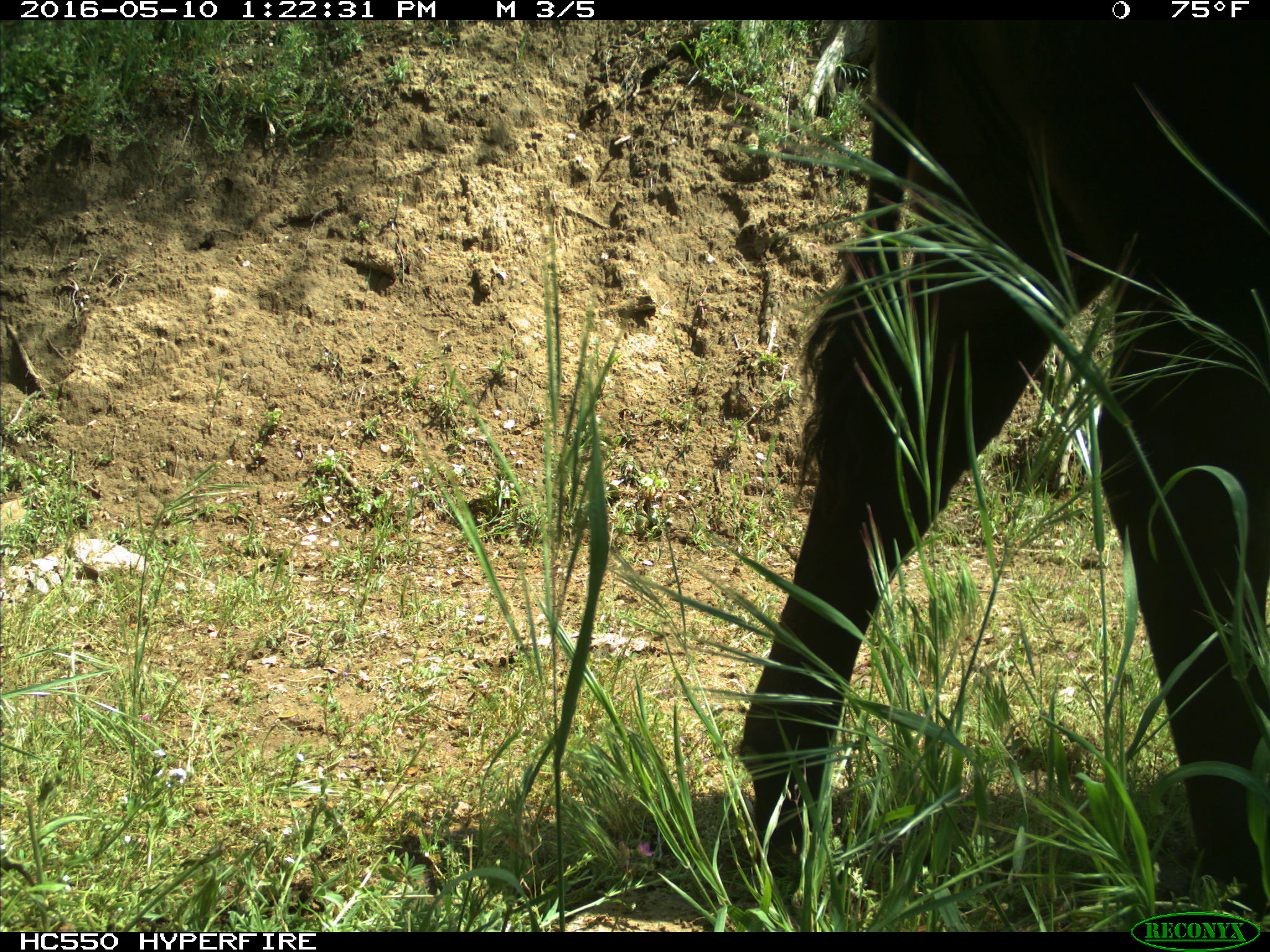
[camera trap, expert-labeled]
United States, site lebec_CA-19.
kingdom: Animalia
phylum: Chordata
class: Mammalia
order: Artiodactyla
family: Bovidae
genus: Bos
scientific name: Bos taurus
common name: domestic cow